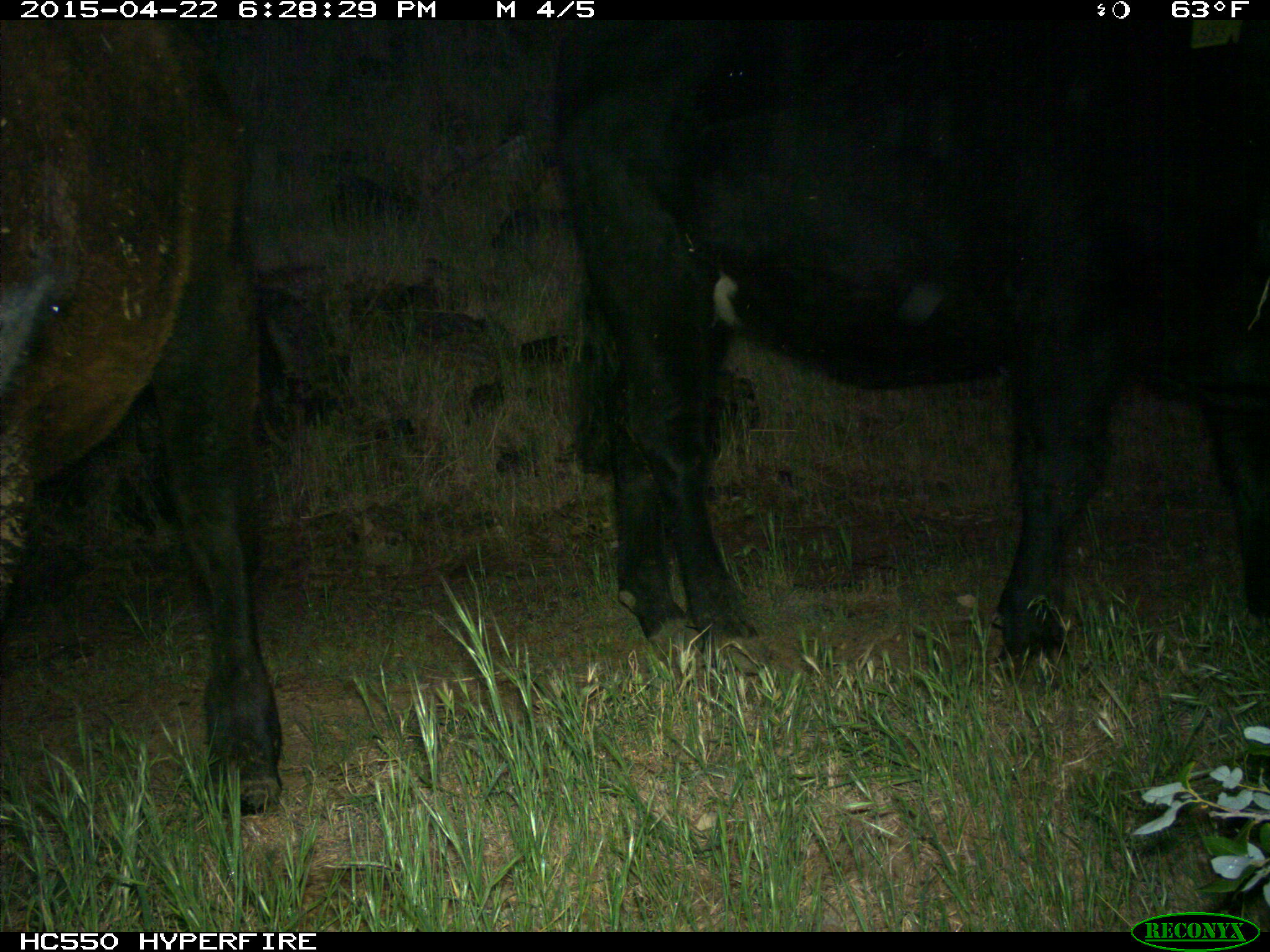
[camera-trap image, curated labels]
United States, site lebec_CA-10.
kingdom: Animalia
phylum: Chordata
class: Mammalia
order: Artiodactyla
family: Bovidae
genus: Bos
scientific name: Bos taurus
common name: domestic cow